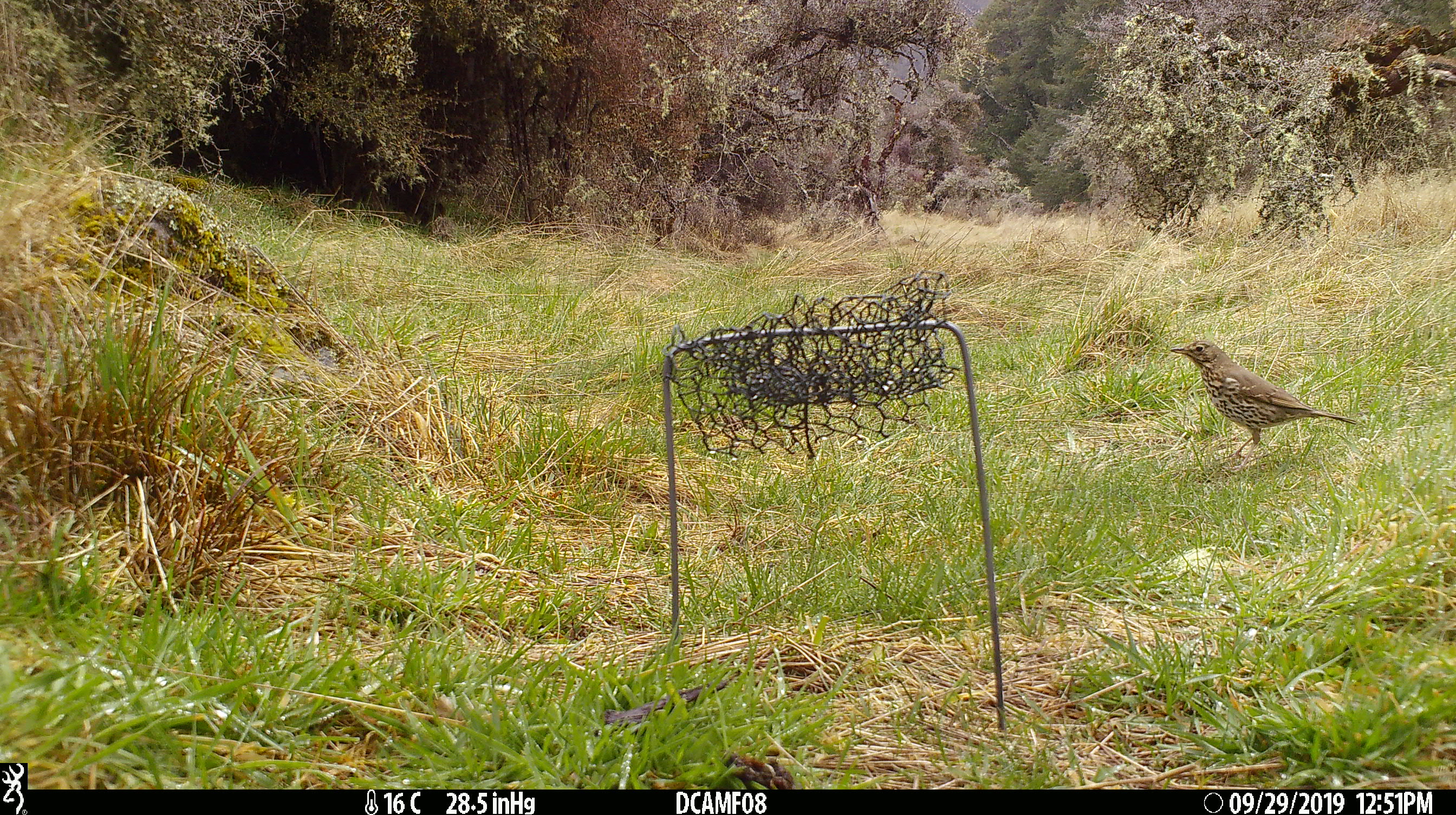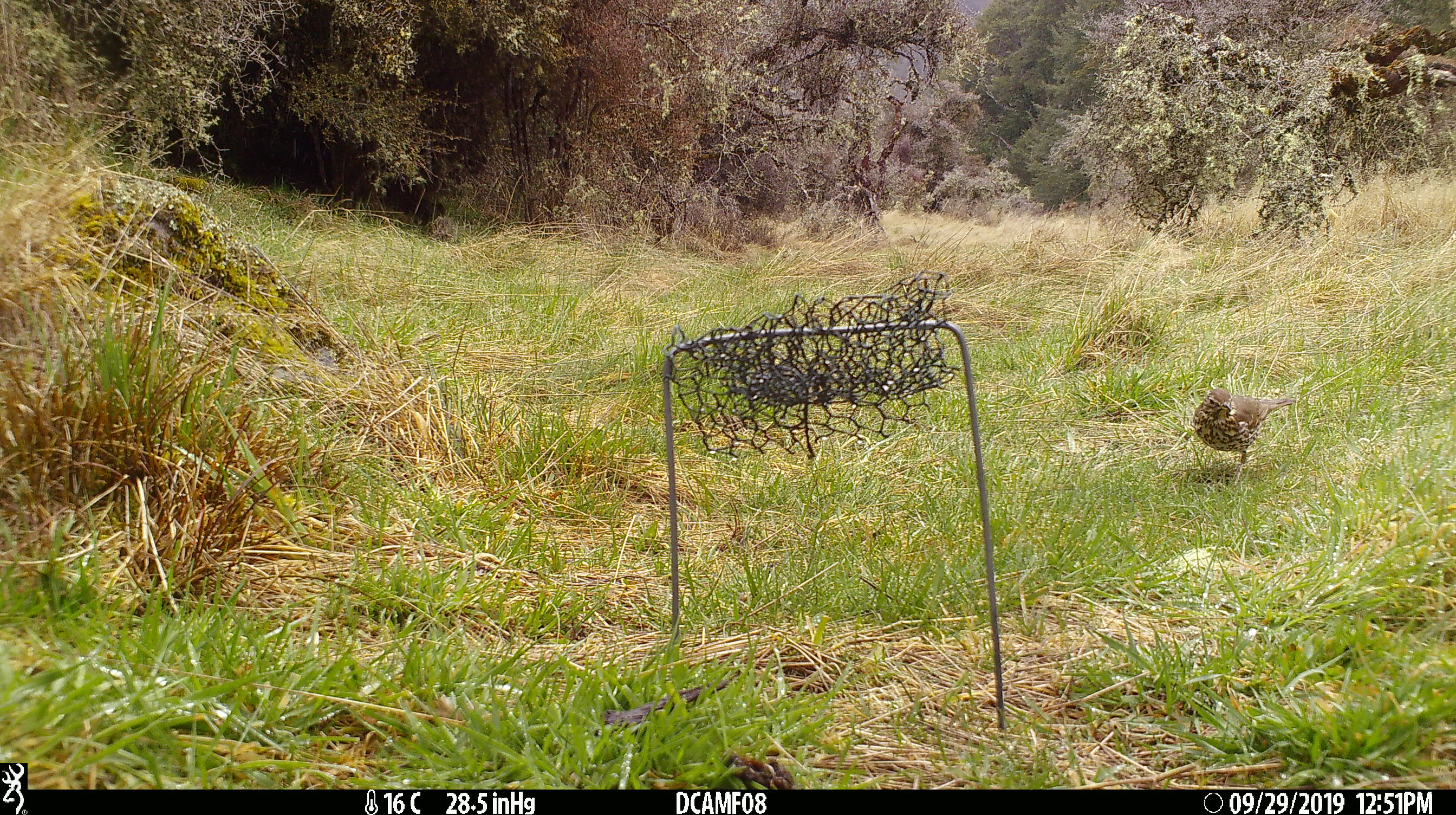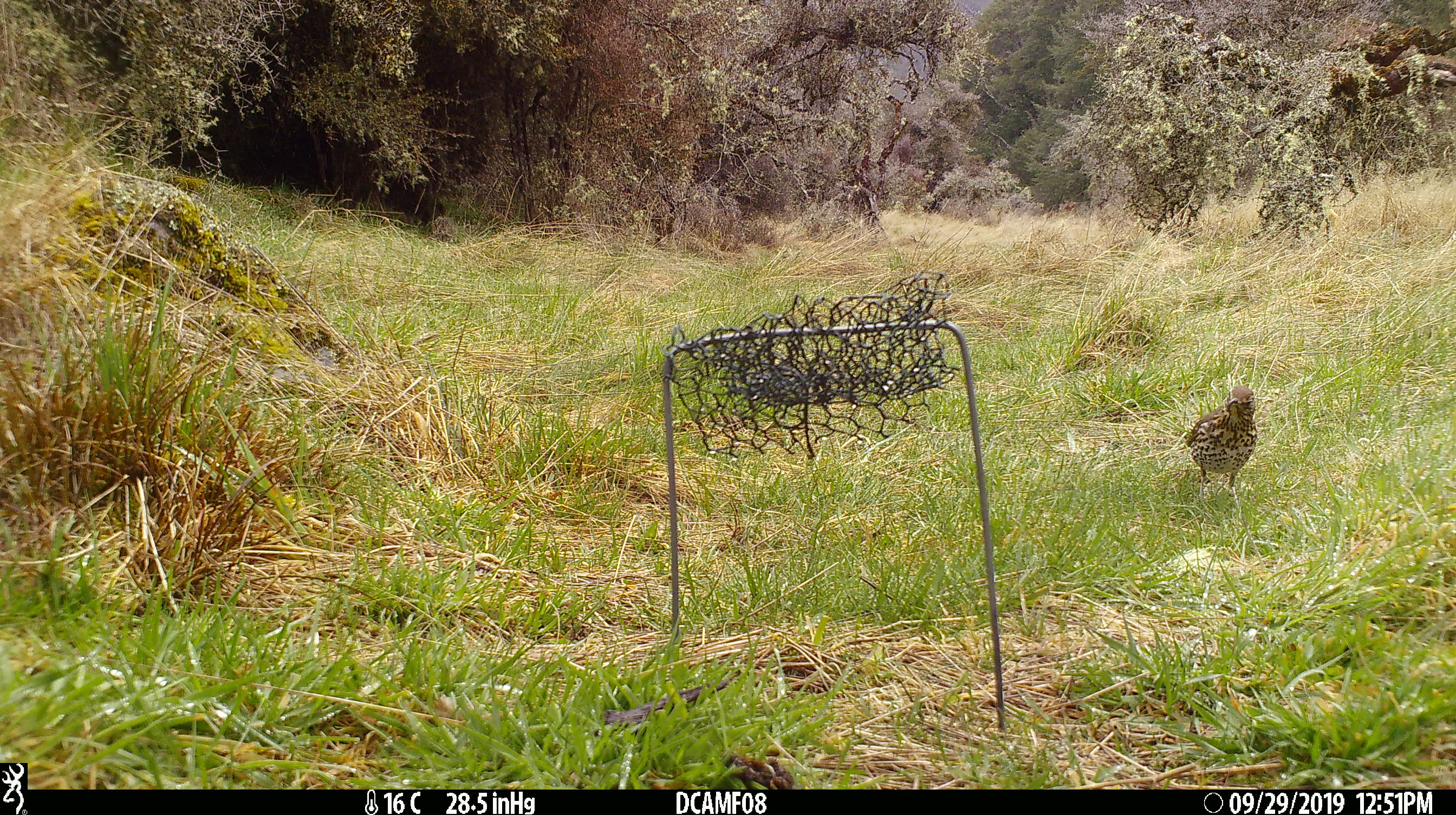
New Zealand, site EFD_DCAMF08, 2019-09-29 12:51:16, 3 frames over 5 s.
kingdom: Animalia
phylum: Chordata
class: Aves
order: Passeriformes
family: Turdidae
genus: Turdus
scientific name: Turdus philomelos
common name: song thrush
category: thrush